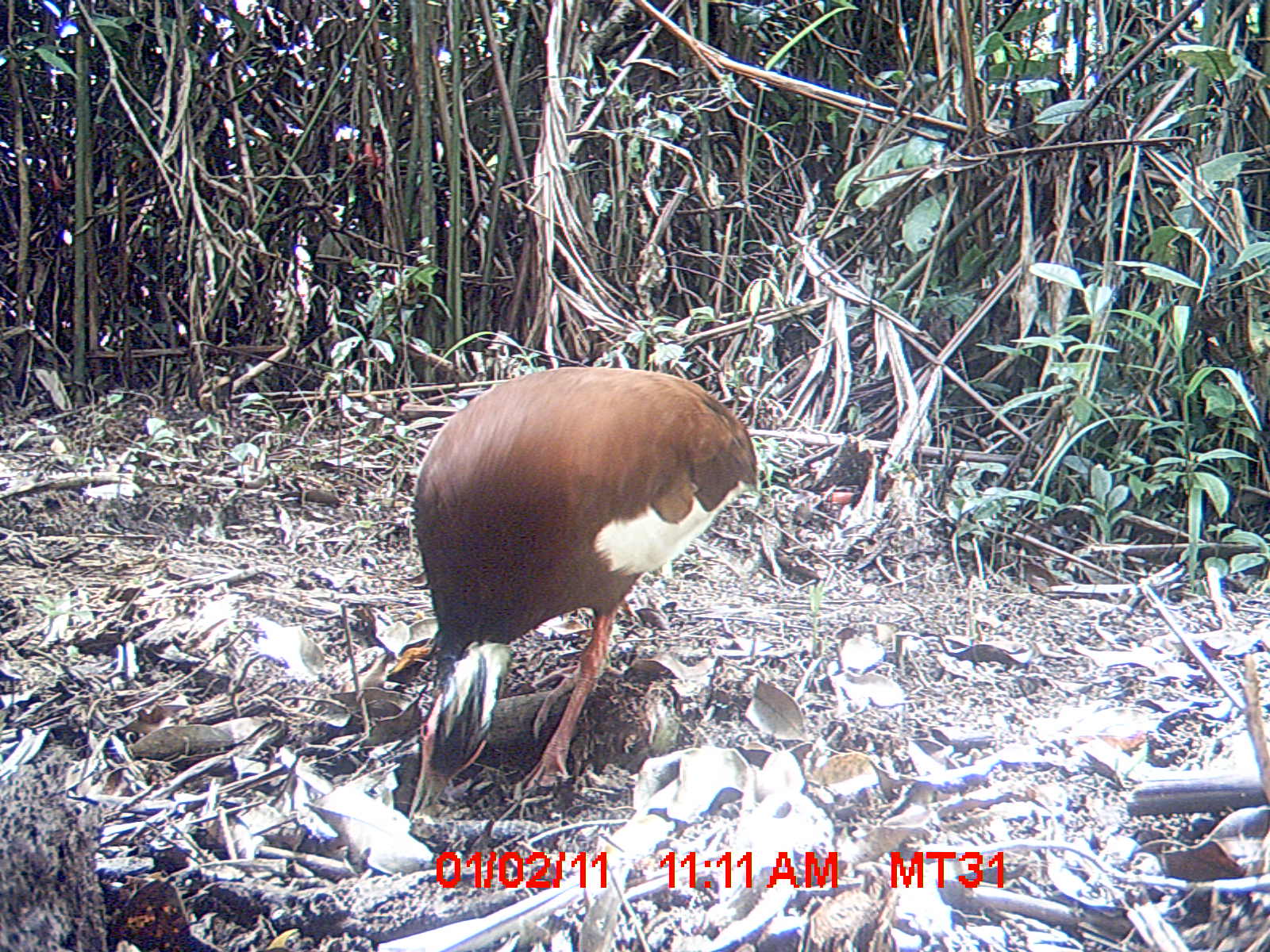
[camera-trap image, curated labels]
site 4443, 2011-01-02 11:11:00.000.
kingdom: Animalia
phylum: Chordata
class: Aves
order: Pelecaniformes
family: Threskiornithidae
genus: Lophotibis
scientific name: Lophotibis cristata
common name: madagascan ibis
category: lophotibis cristataa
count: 1